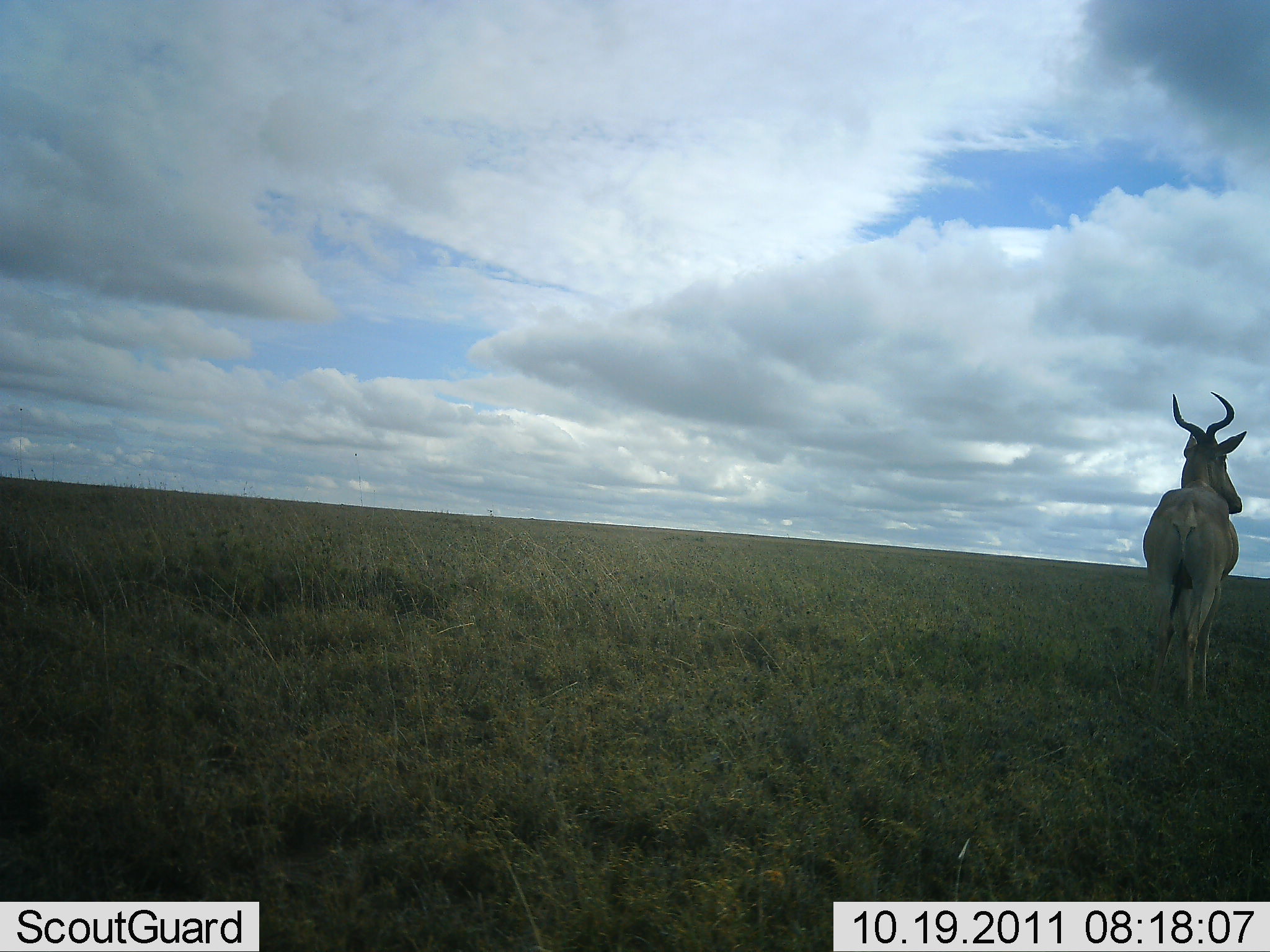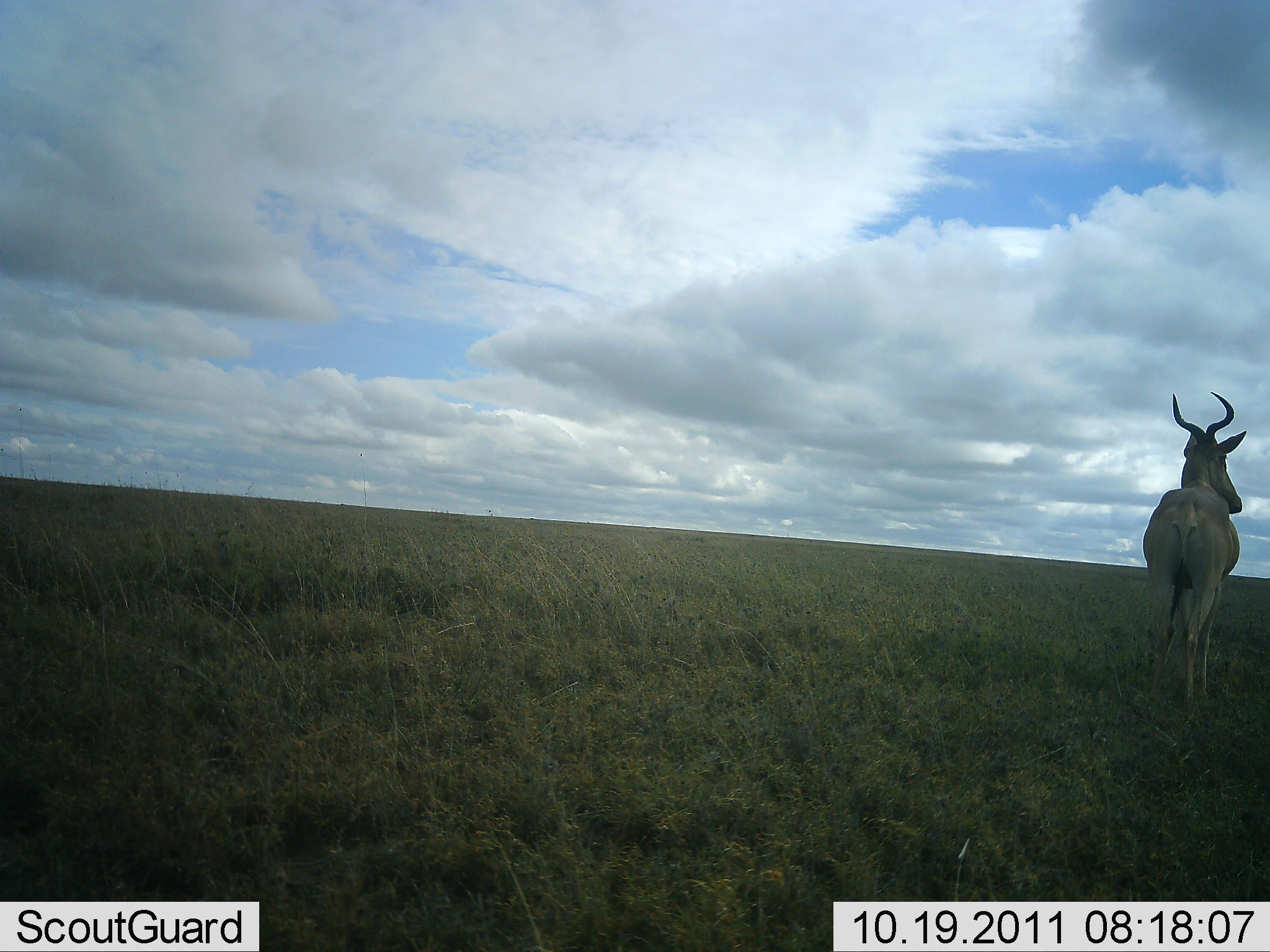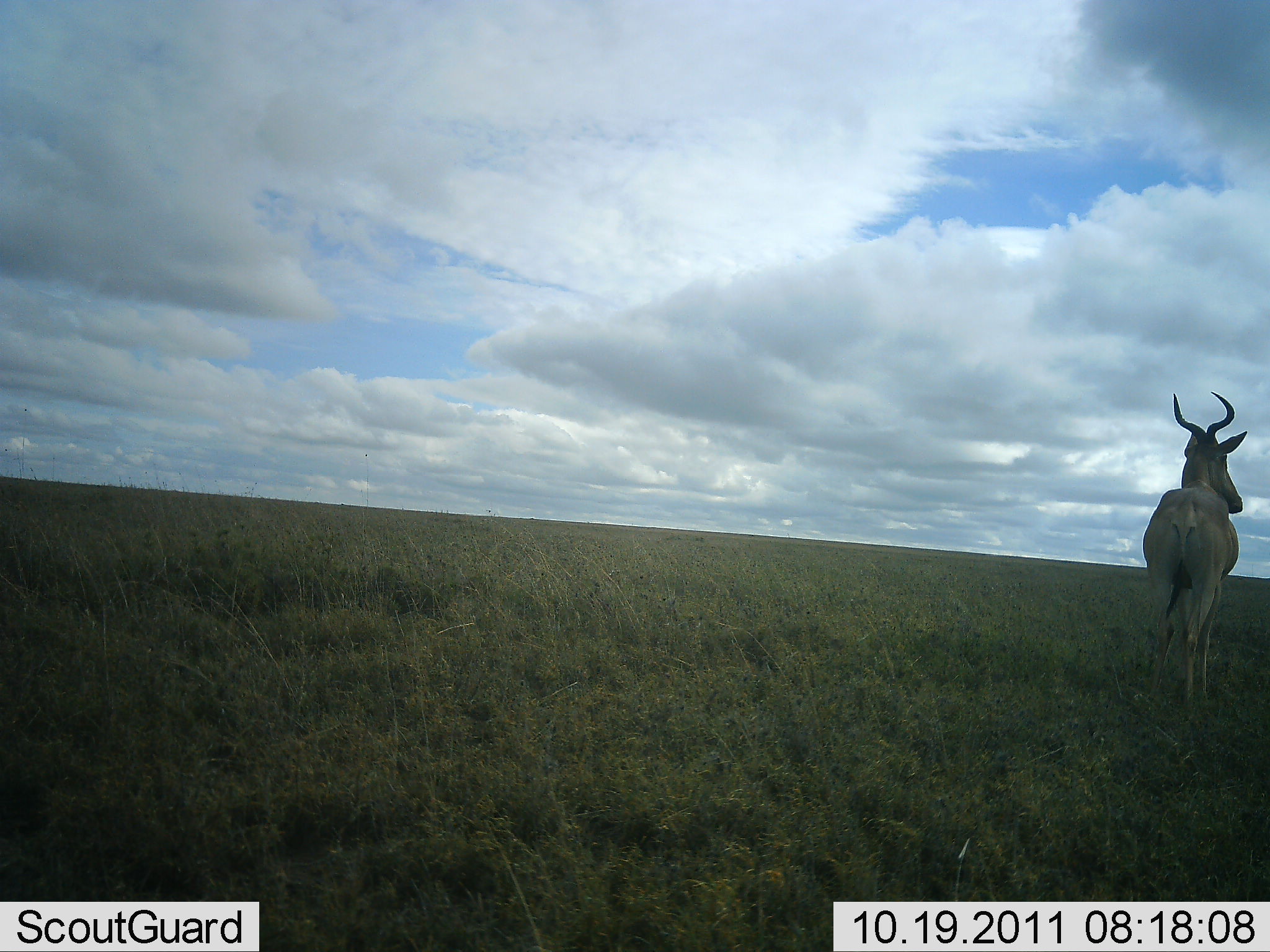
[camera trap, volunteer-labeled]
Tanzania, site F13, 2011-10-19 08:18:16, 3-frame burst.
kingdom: Animalia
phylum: Chordata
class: Mammalia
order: Artiodactyla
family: Bovidae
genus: Alcelaphus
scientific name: Alcelaphus buselaphus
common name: hartebeest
Hartebeest (Alcelaphus buselaphus), count 1. Behavior (volunteer vote fractions): standing 92%, resting 8%, moving 0%, interacting 0%. Young present (vote fraction): 0%. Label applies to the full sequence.